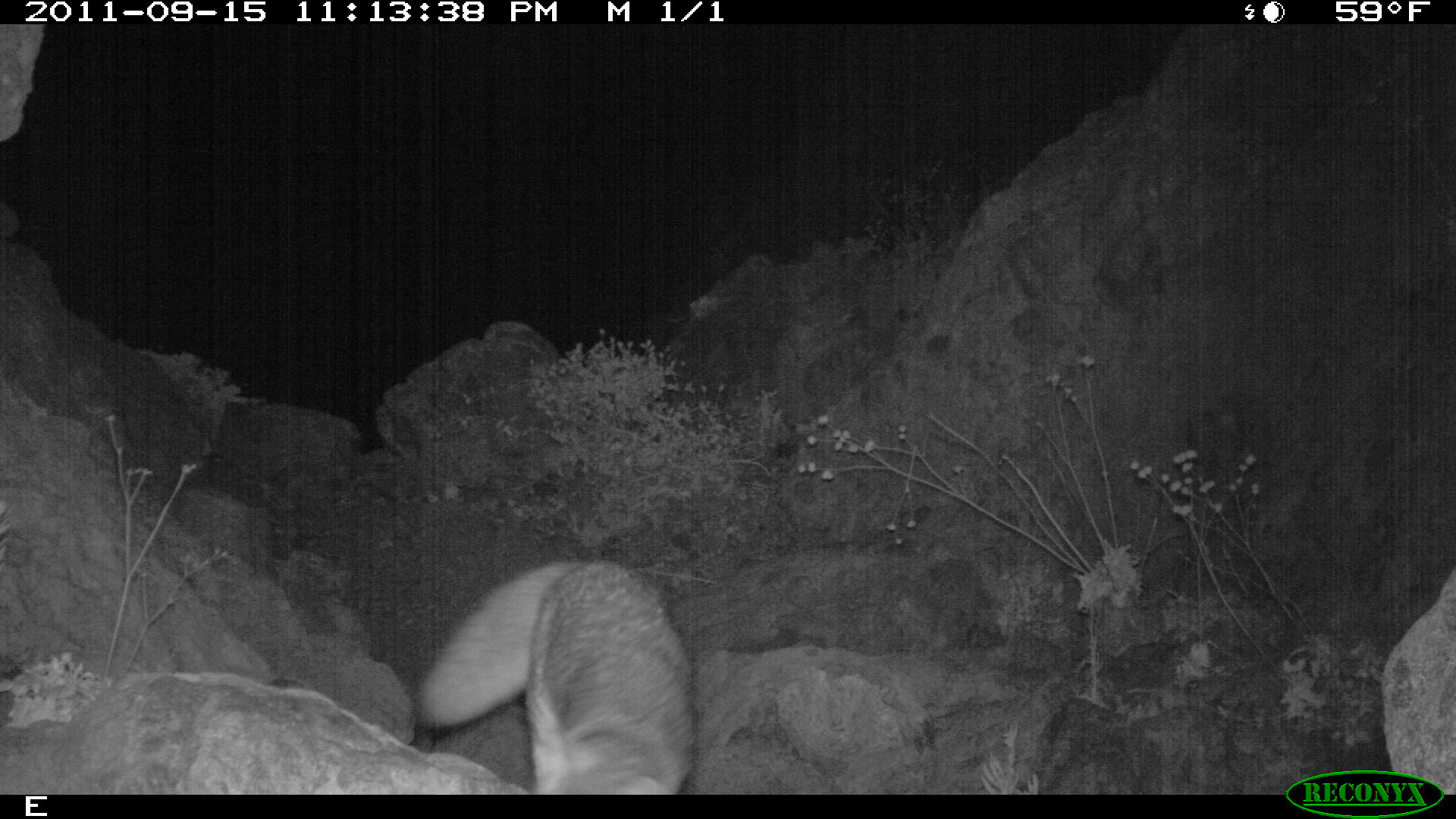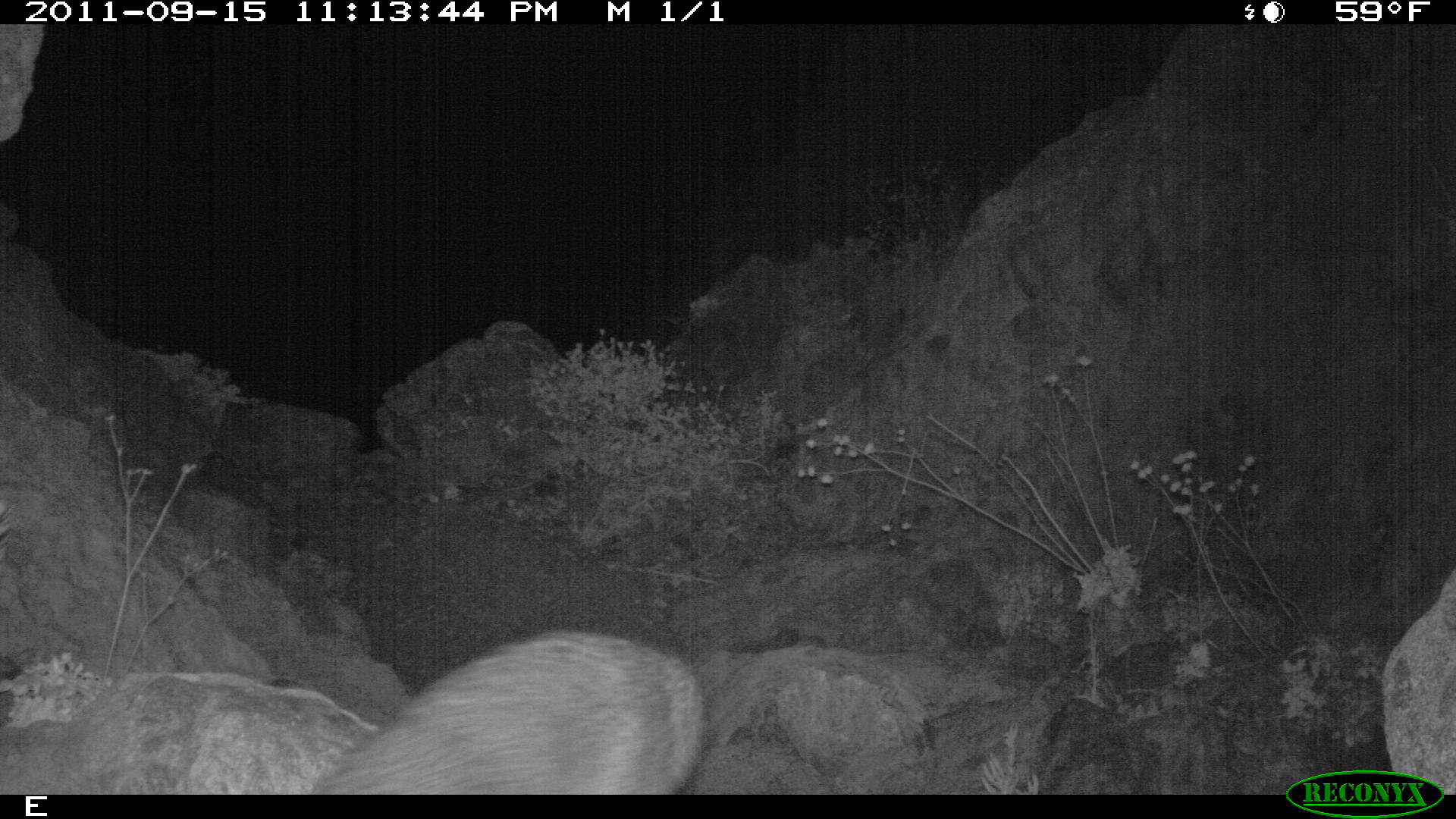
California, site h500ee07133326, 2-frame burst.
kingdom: Animalia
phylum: Chordata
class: Mammalia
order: Carnivora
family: Canidae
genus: Urocyon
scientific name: Urocyon littoralis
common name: island fox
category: fox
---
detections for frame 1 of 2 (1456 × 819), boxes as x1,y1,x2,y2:
fox: 418,560,691,794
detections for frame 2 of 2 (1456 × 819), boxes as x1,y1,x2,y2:
fox: 309,628,706,794